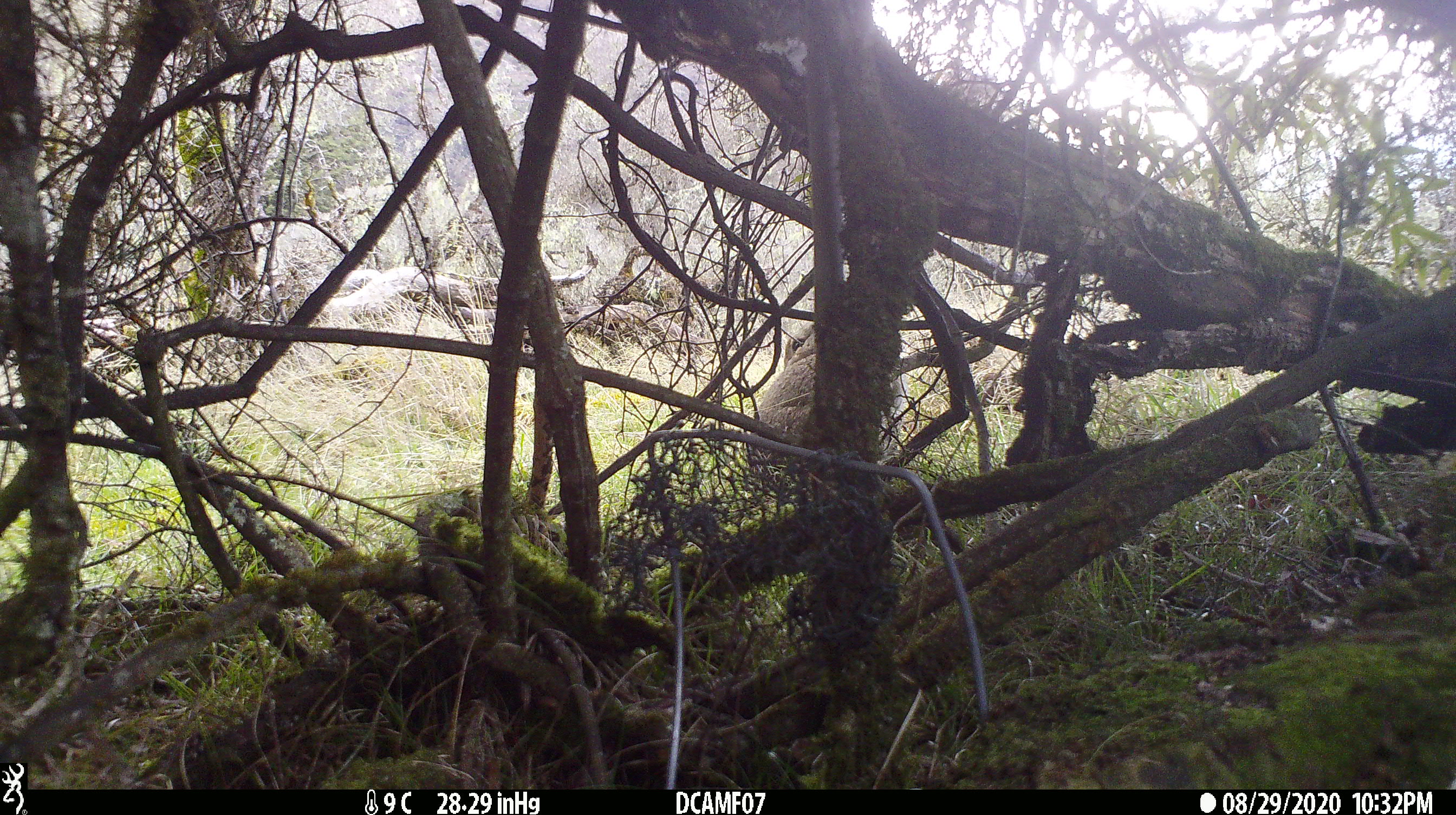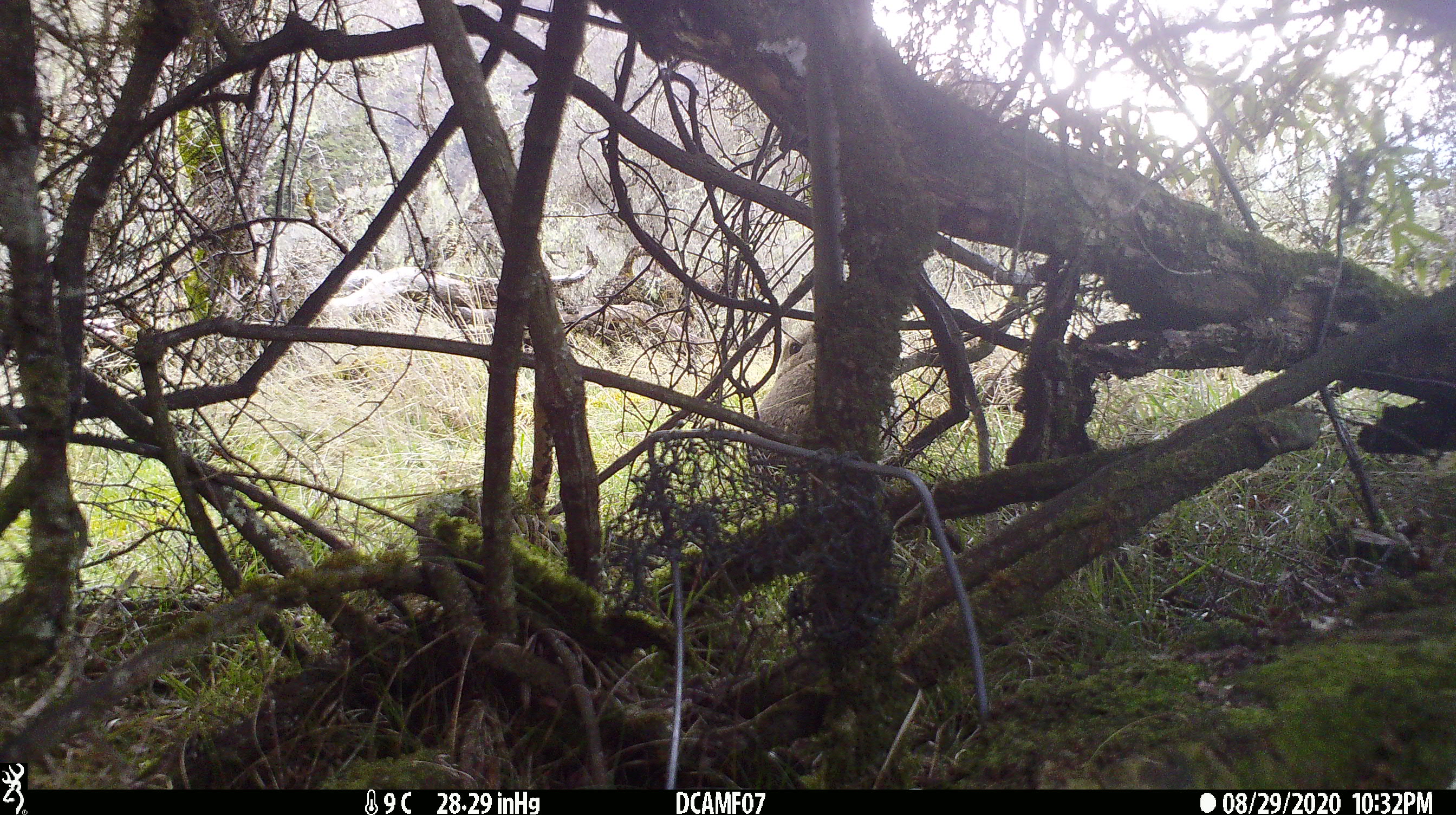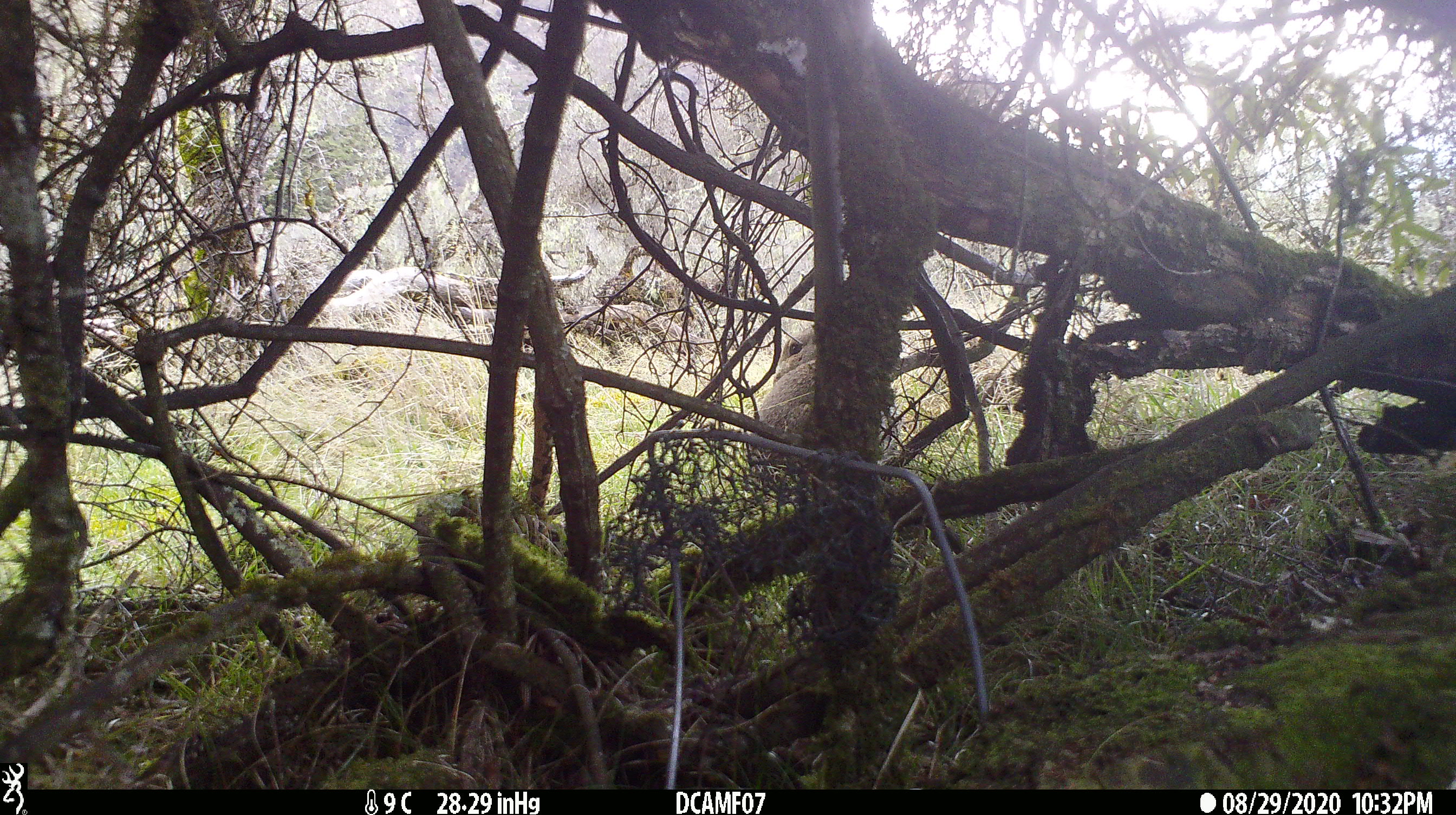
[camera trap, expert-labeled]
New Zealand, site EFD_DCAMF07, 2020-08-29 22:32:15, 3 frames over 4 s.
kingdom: Animalia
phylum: Chordata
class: Mammalia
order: Lagomorpha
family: Leporidae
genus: Oryctolagus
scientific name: Oryctolagus cuniculus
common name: european rabbit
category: rabbit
Rabbit (european rabbit) (Oryctolagus cuniculus).